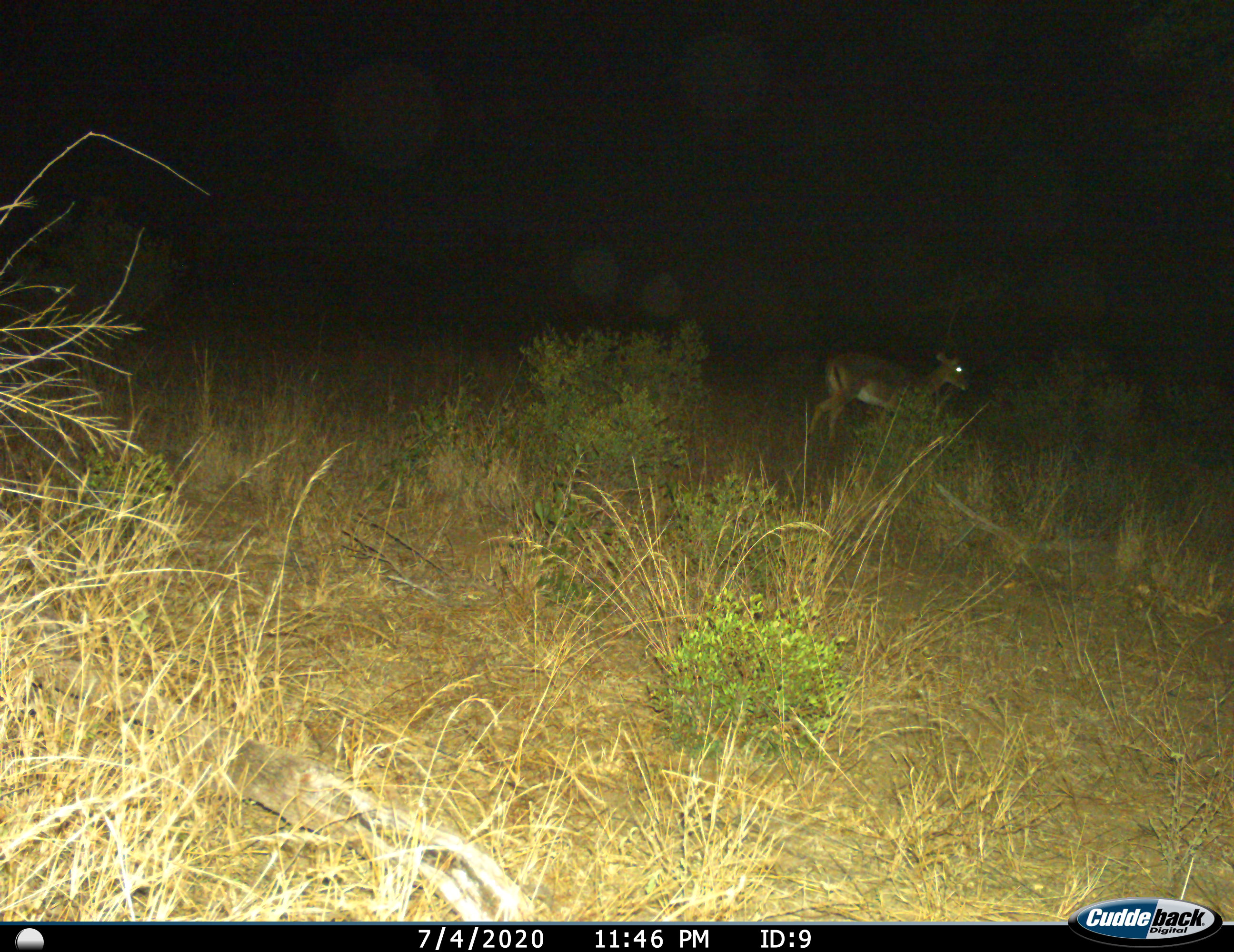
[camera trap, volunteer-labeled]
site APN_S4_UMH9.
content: unidentified animal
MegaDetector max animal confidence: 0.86